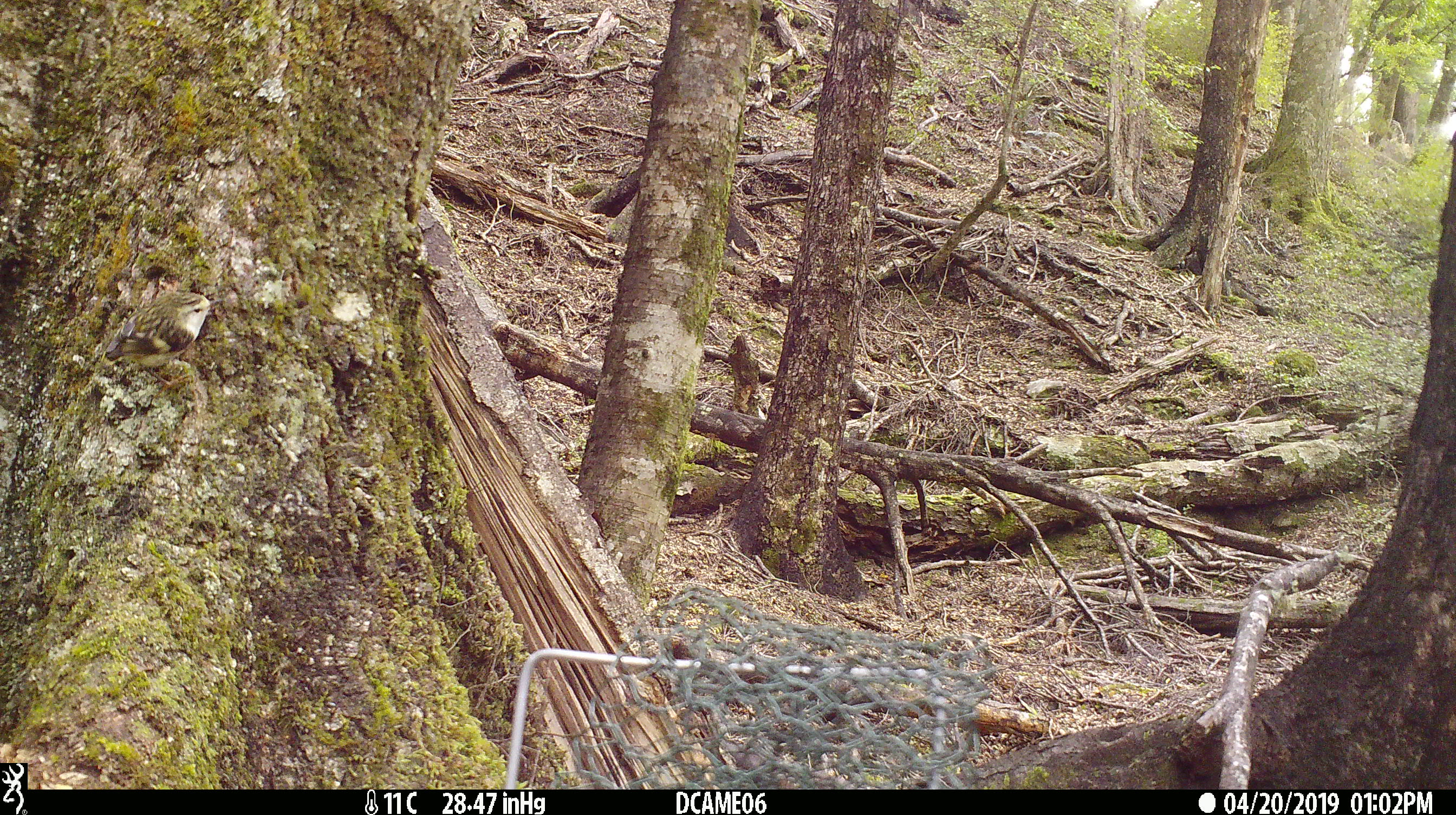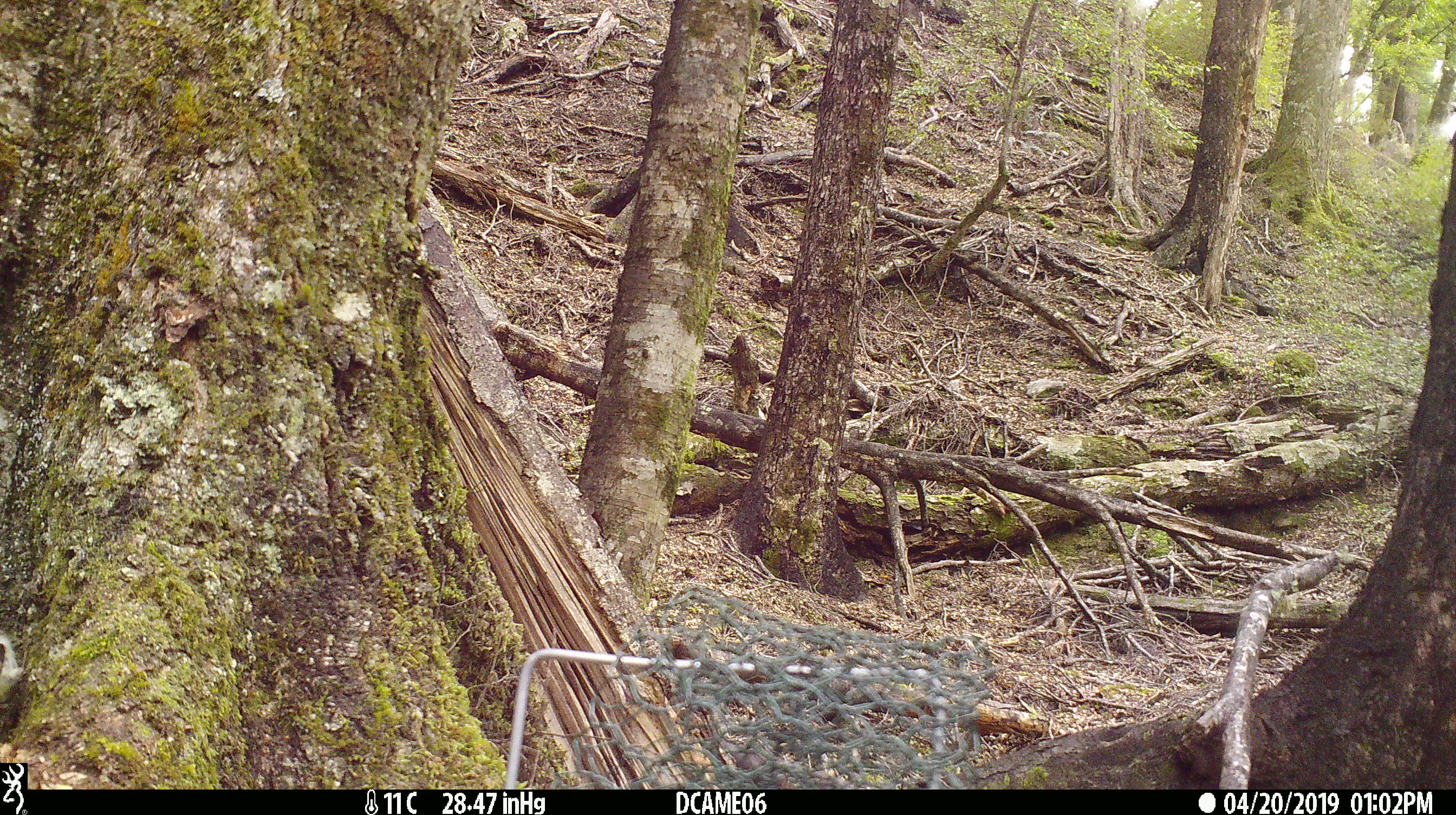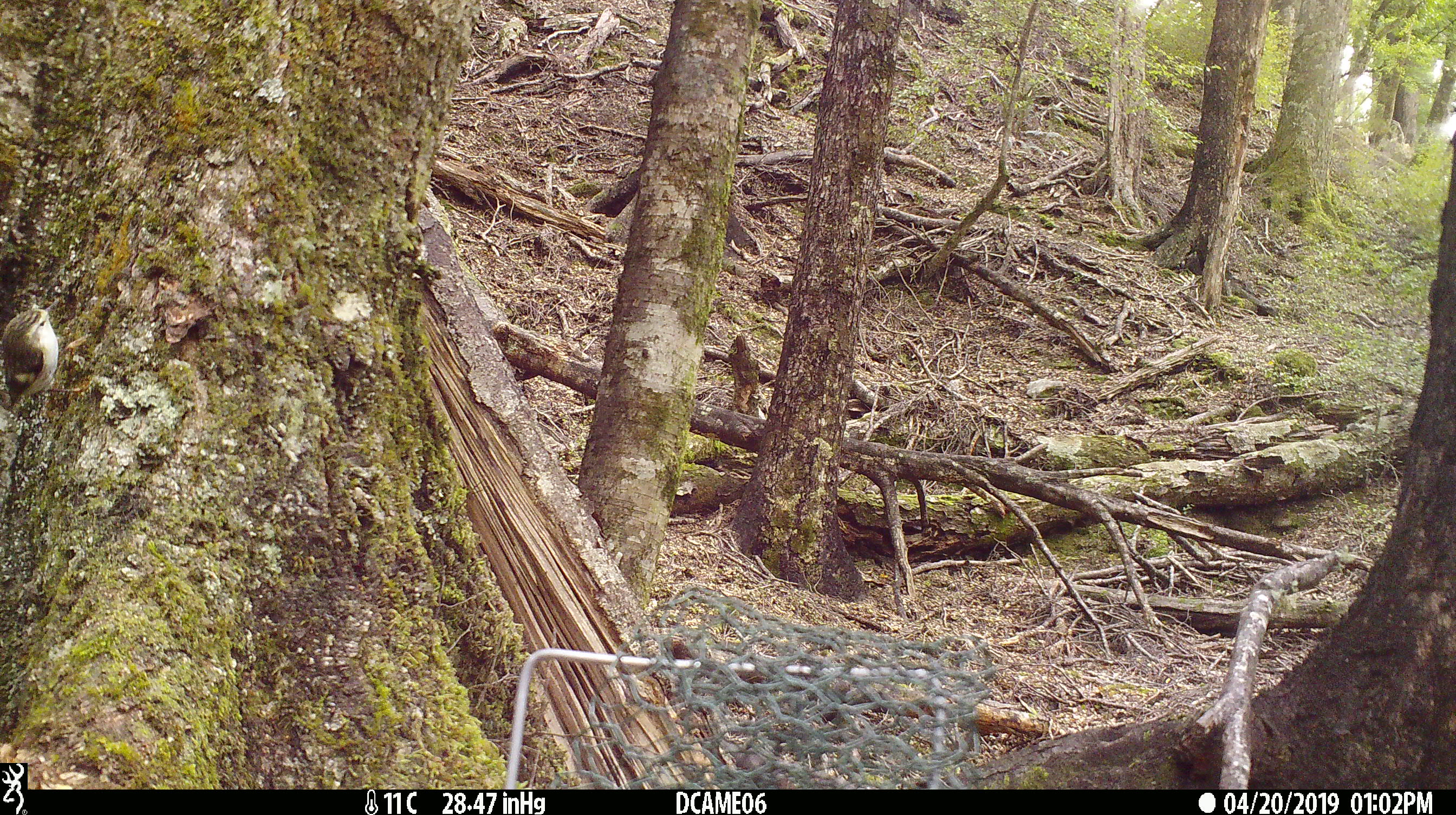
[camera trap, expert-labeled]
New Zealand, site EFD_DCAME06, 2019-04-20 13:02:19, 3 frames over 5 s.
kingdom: Animalia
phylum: Chordata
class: Aves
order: Passeriformes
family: Acanthisittidae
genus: Acanthisitta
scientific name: Acanthisitta chloris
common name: rifleman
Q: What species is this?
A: Rifleman (Acanthisitta chloris).